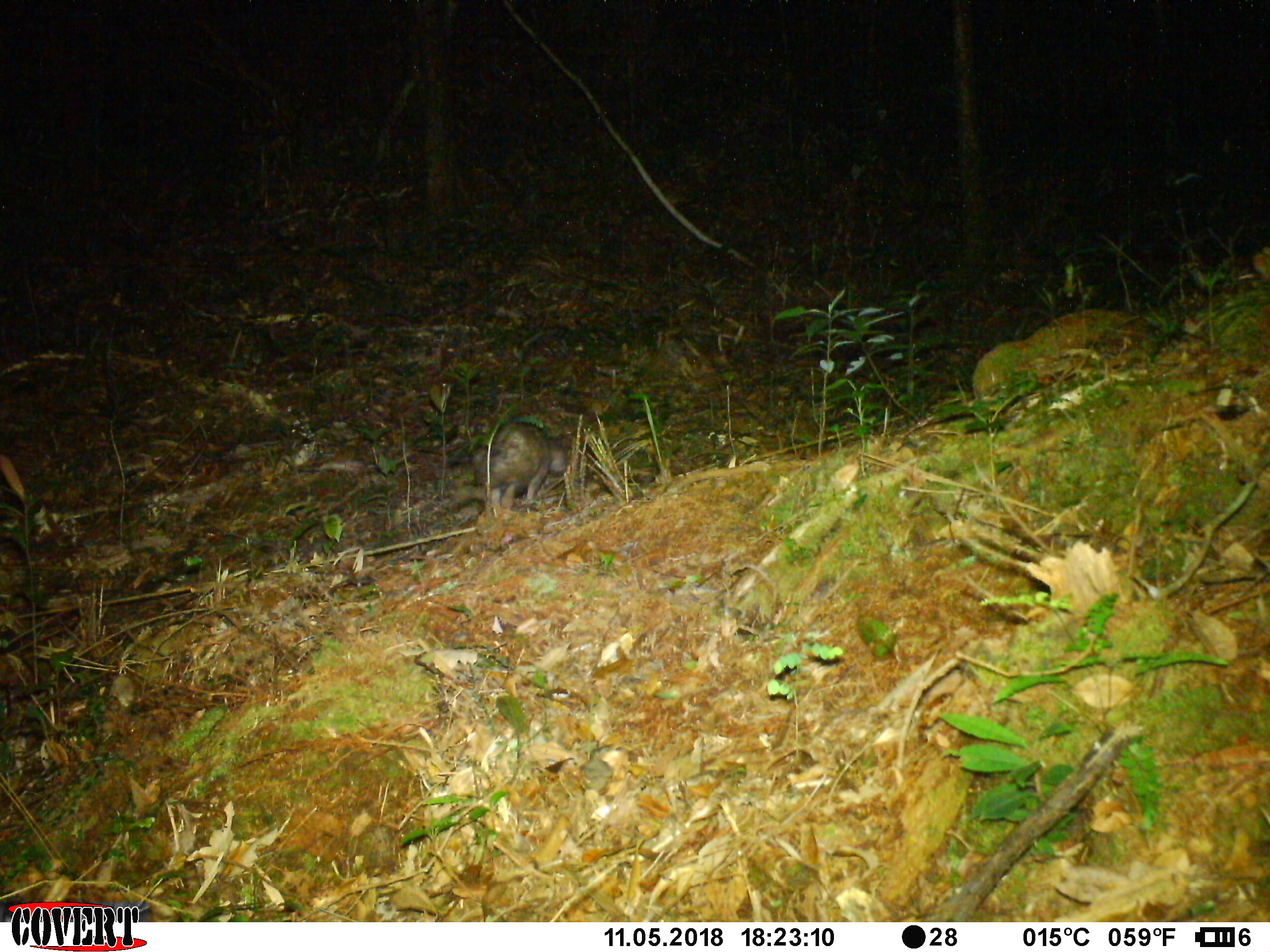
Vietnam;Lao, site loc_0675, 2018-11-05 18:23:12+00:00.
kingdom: Animalia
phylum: Chordata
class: Mammalia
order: Rodentia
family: Hystricidae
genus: Atherurus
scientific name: Atherurus macrourus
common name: asiatic brush-tailed porcupine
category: asiatic brush tailed porcupine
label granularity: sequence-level